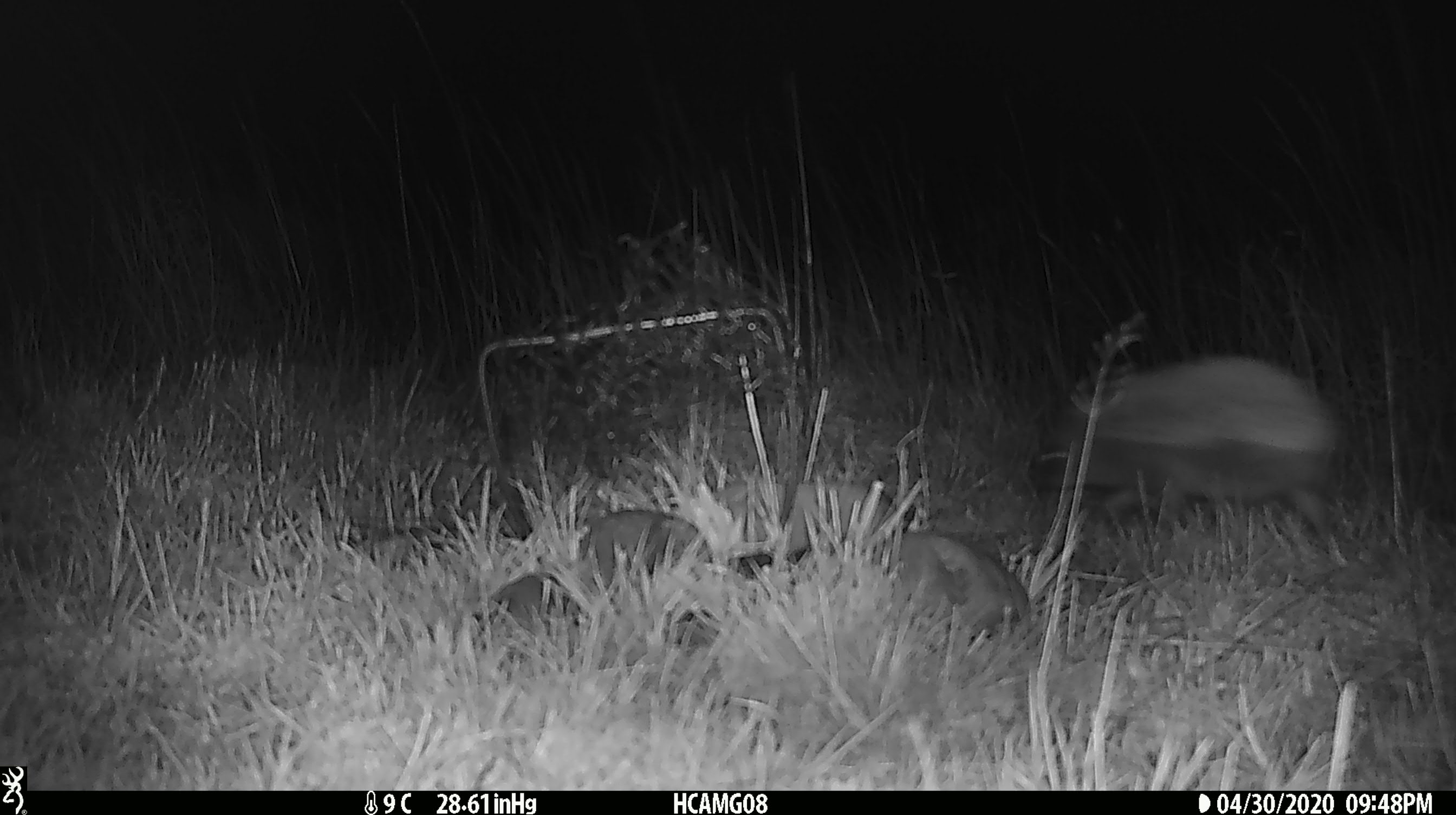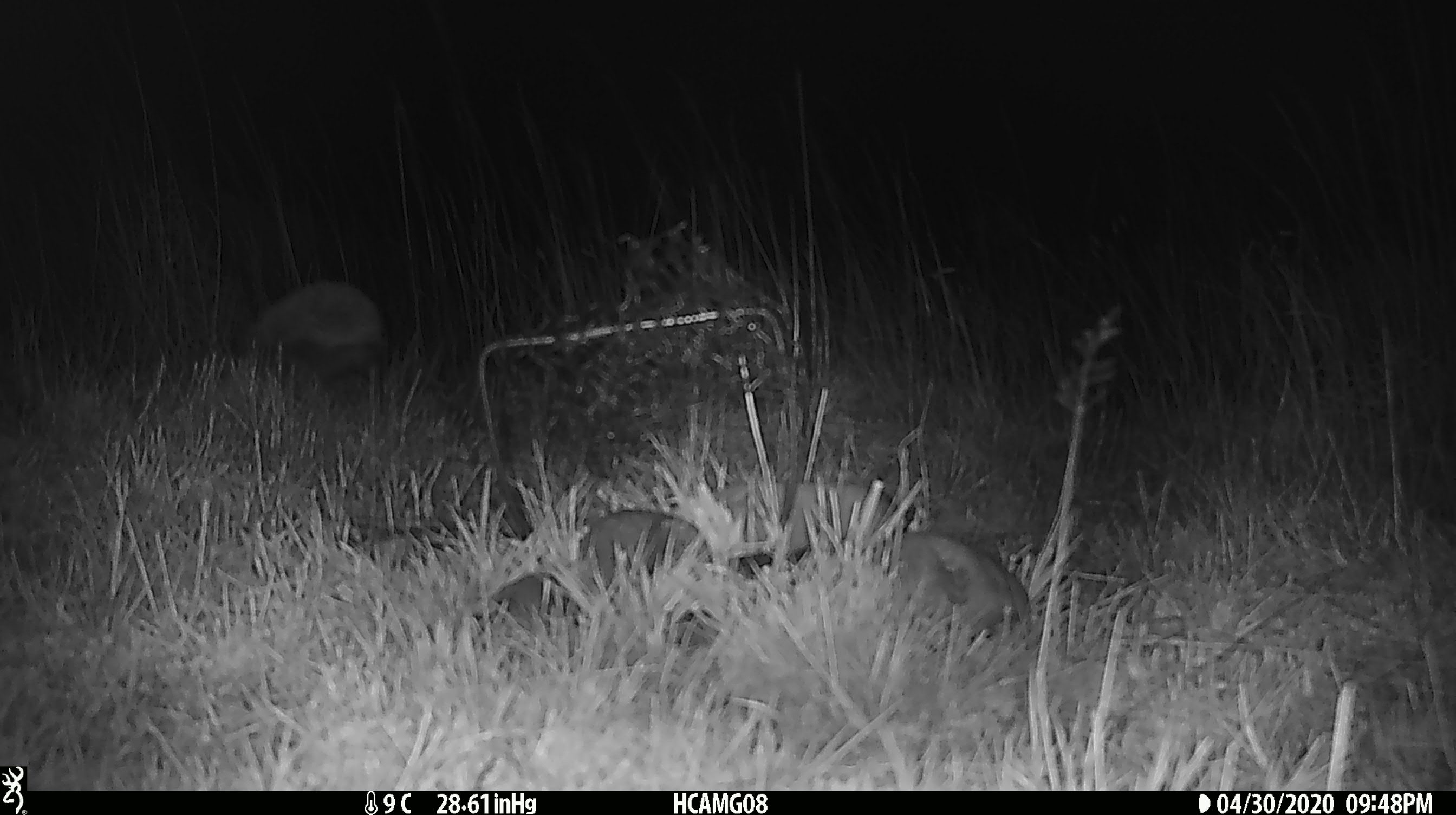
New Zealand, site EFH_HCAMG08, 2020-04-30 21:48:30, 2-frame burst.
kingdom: Animalia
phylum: Chordata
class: Mammalia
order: Eulipotyphla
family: Erinaceidae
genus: Erinaceus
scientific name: Erinaceus europaeus europaeus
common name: european hedgehog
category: hedgehog